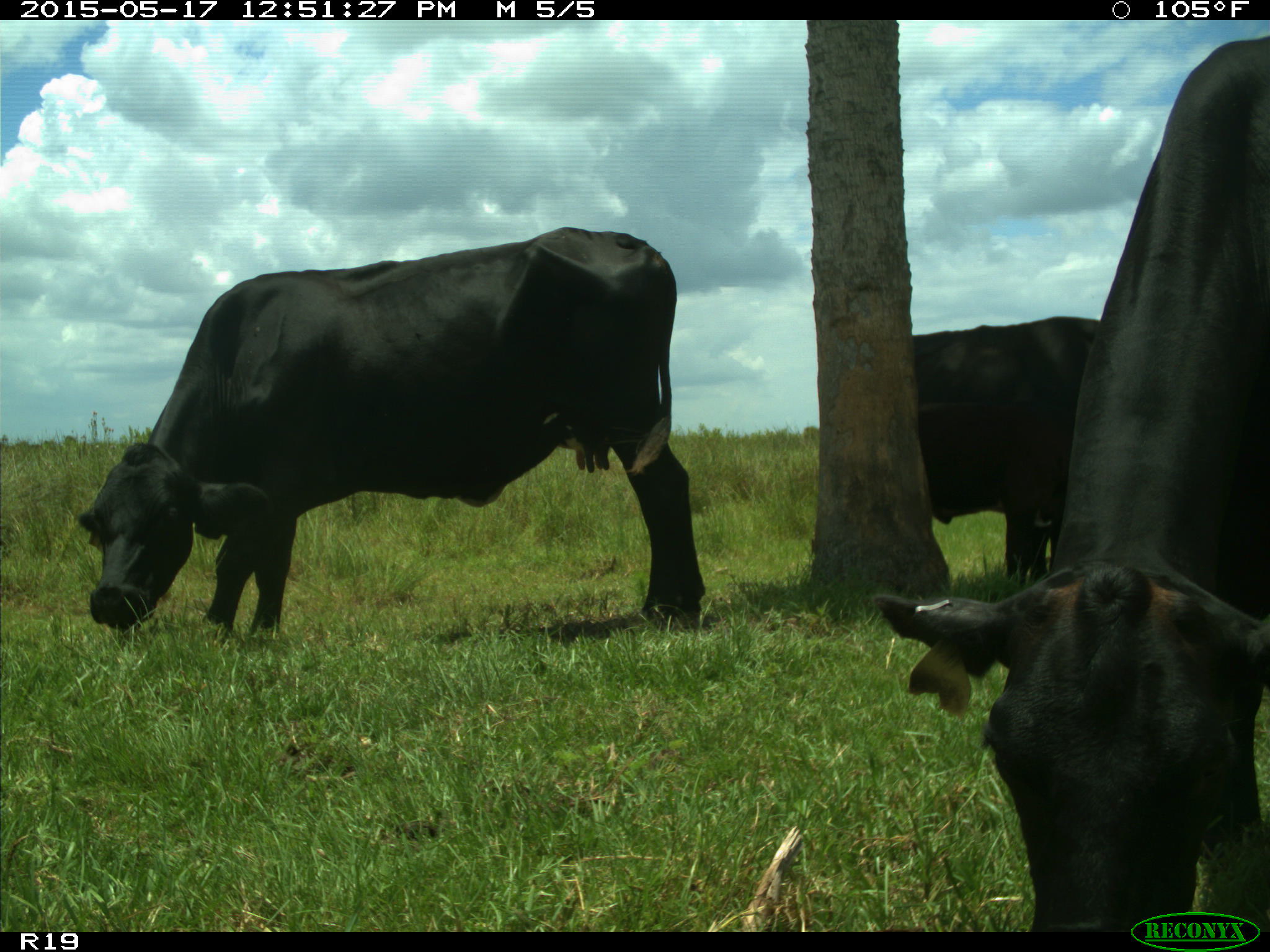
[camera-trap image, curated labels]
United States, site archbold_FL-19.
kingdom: Animalia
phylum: Chordata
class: Mammalia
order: Artiodactyla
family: Bovidae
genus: Bos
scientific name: Bos taurus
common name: domestic cow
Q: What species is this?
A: Bos taurus (domestic cow).